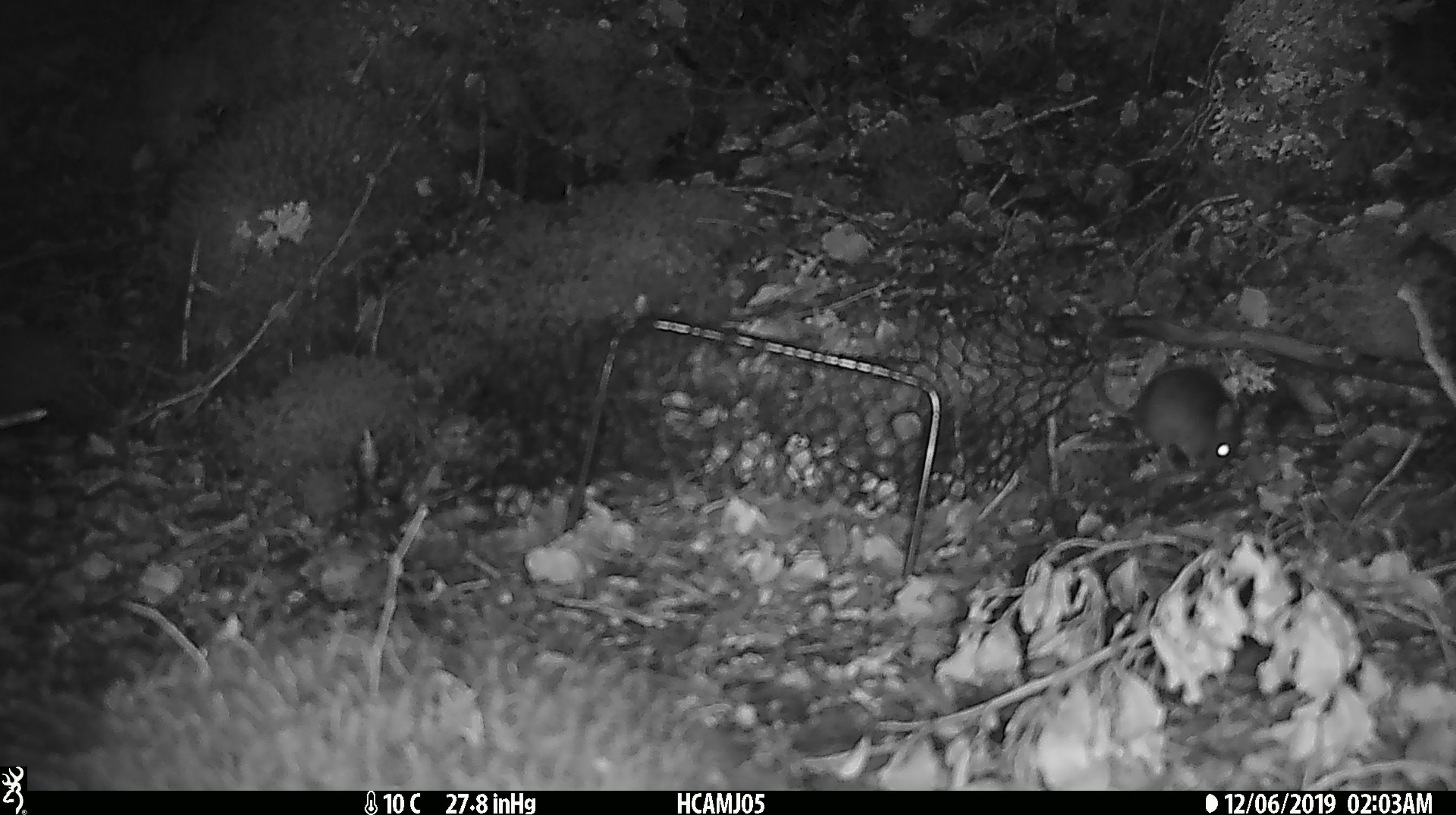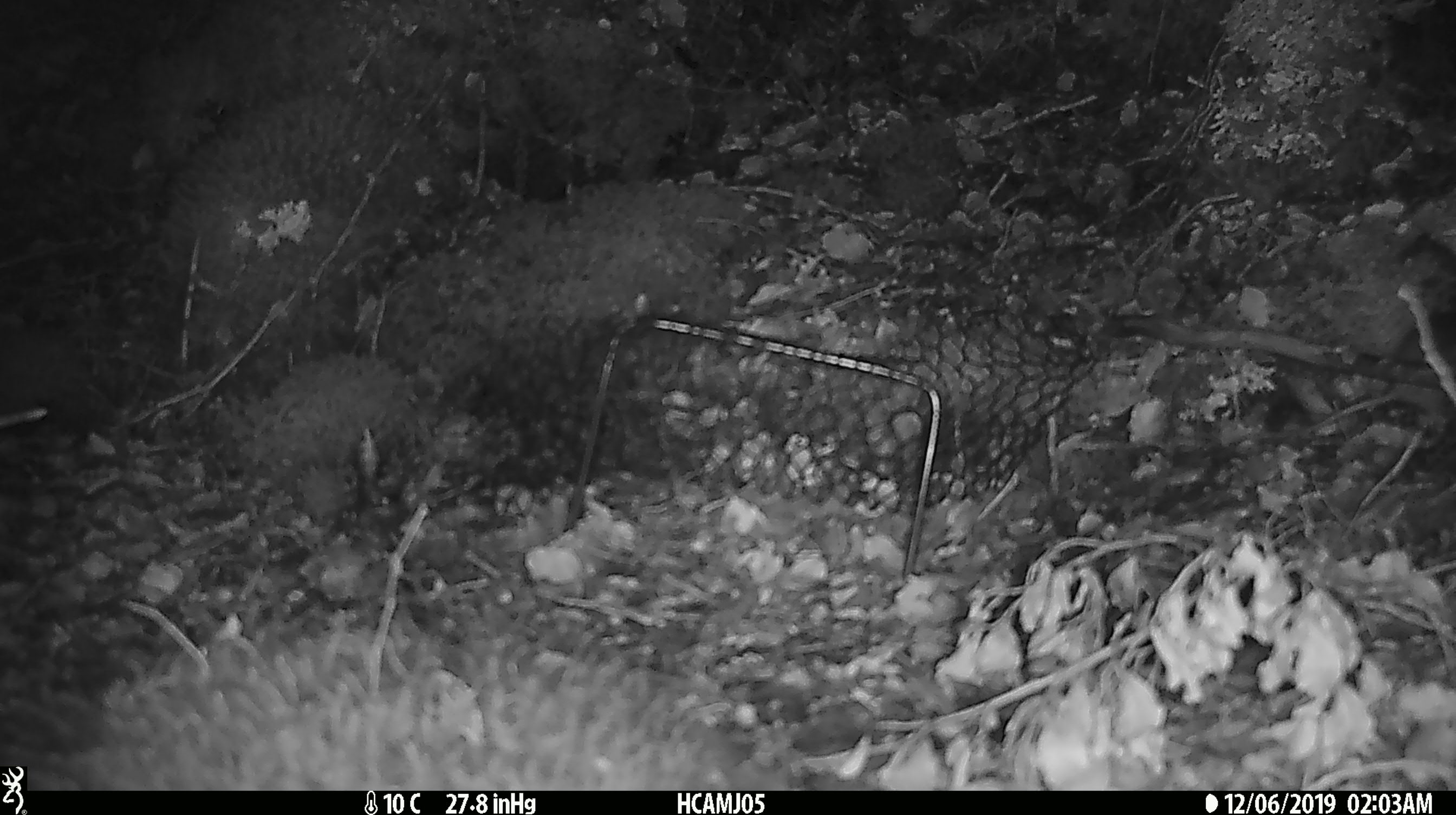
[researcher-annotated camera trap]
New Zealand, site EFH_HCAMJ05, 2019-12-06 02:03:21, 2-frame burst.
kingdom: Animalia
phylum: Chordata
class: Mammalia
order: Rodentia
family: Muridae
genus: Mus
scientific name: Mus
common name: mouse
Mouse (Mus).